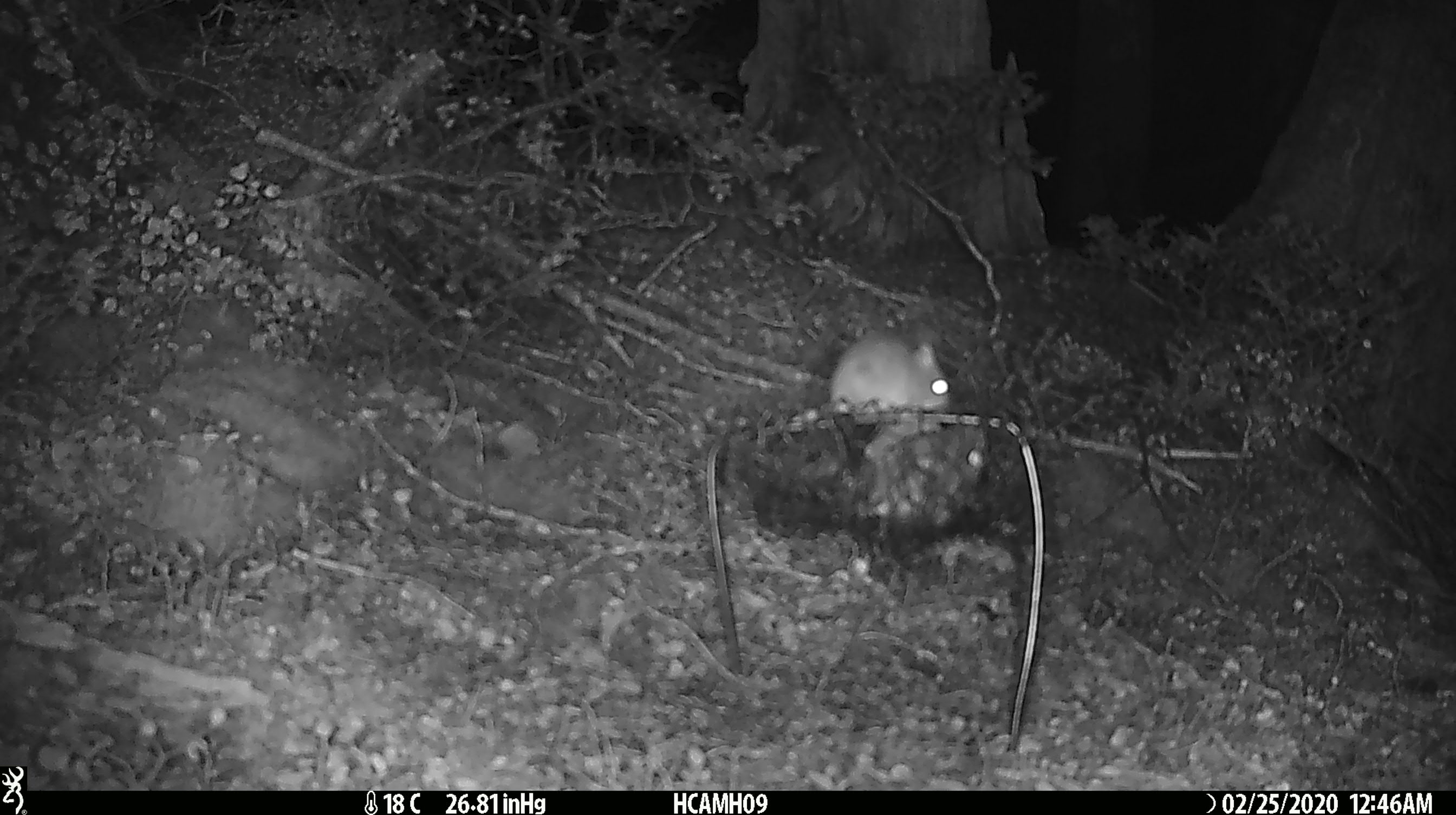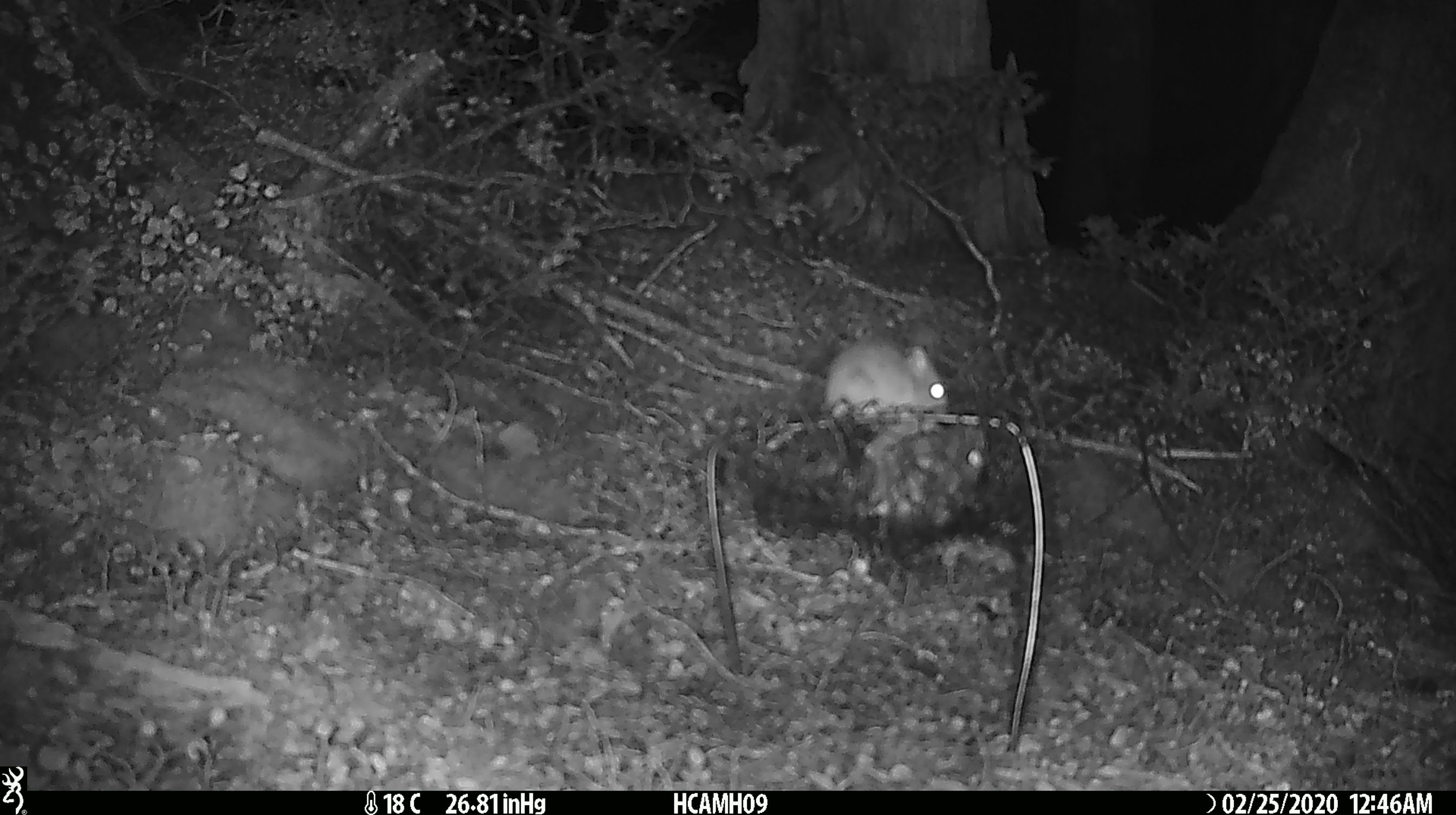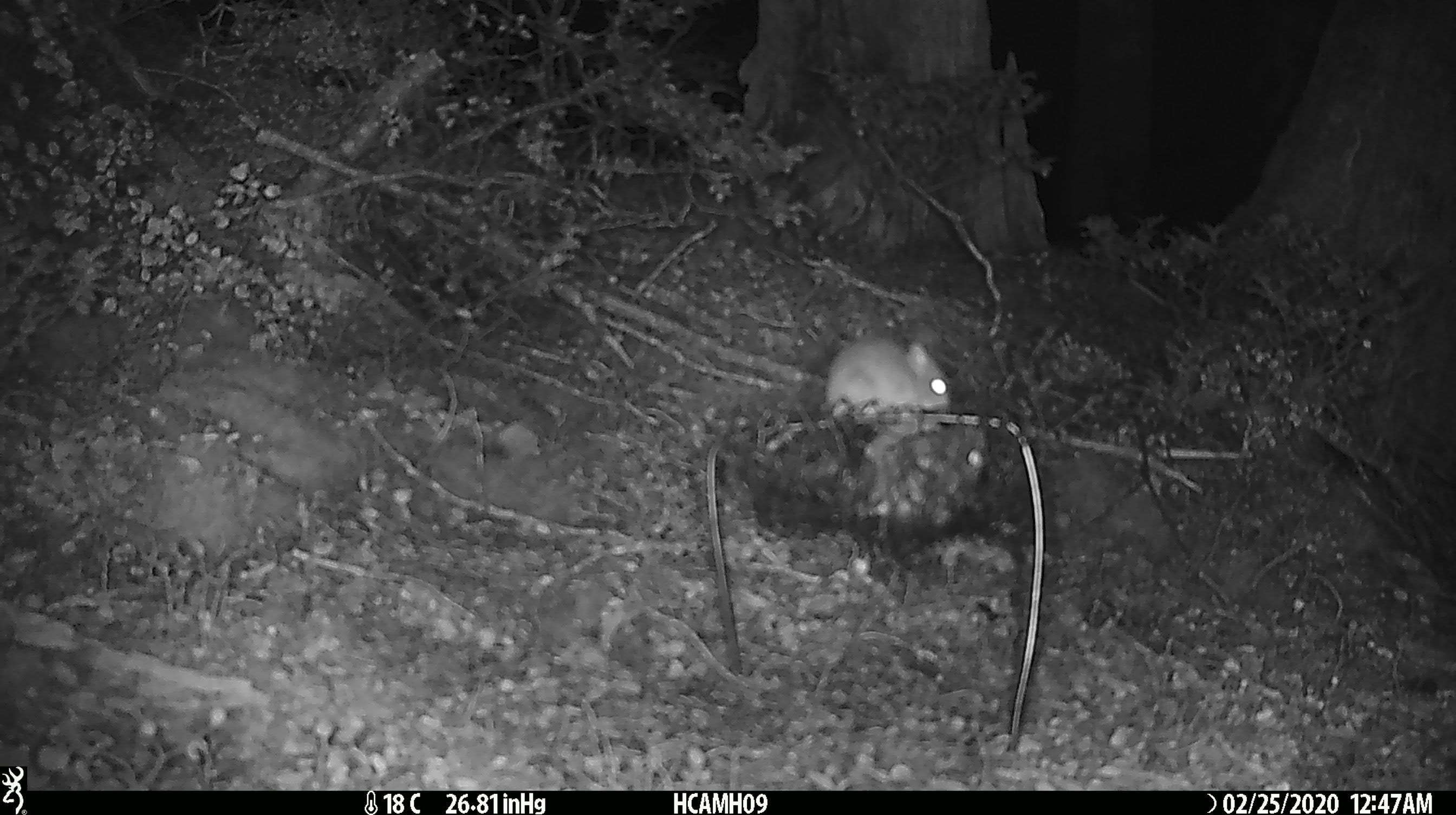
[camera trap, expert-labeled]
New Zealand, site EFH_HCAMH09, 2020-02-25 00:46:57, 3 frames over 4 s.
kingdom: Animalia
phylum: Chordata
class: Mammalia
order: Rodentia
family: Muridae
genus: Mus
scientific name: Mus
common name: mouse